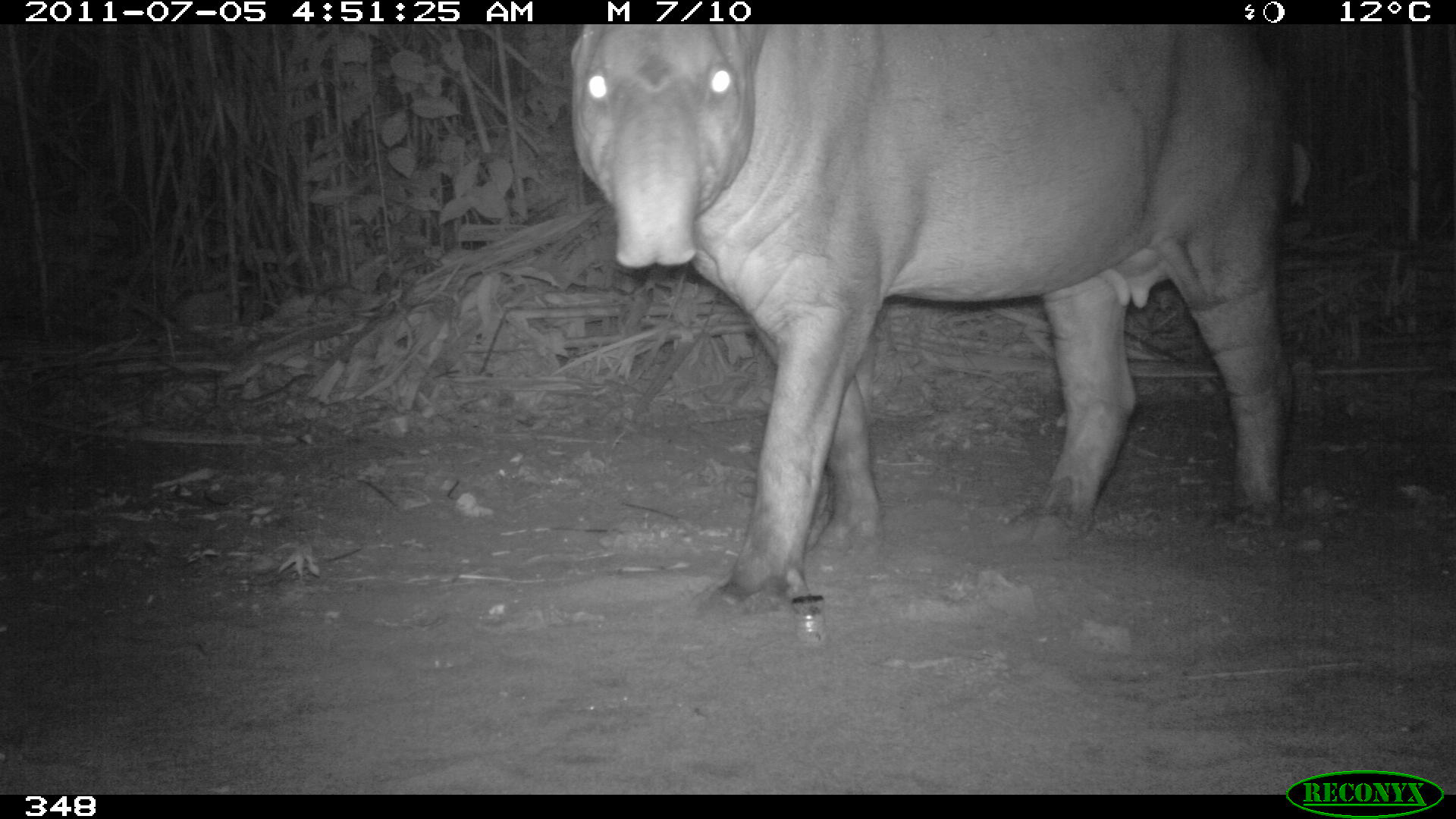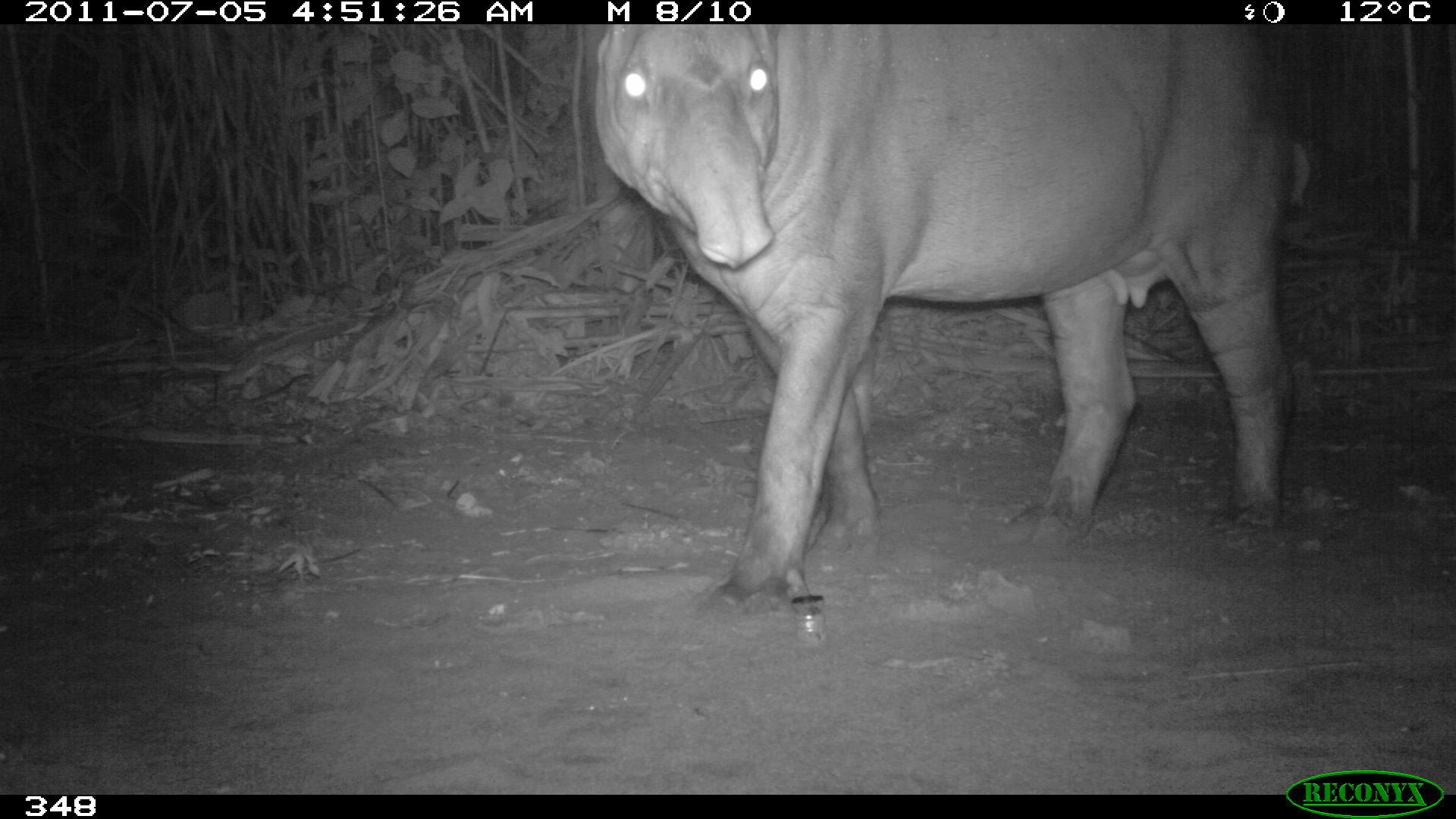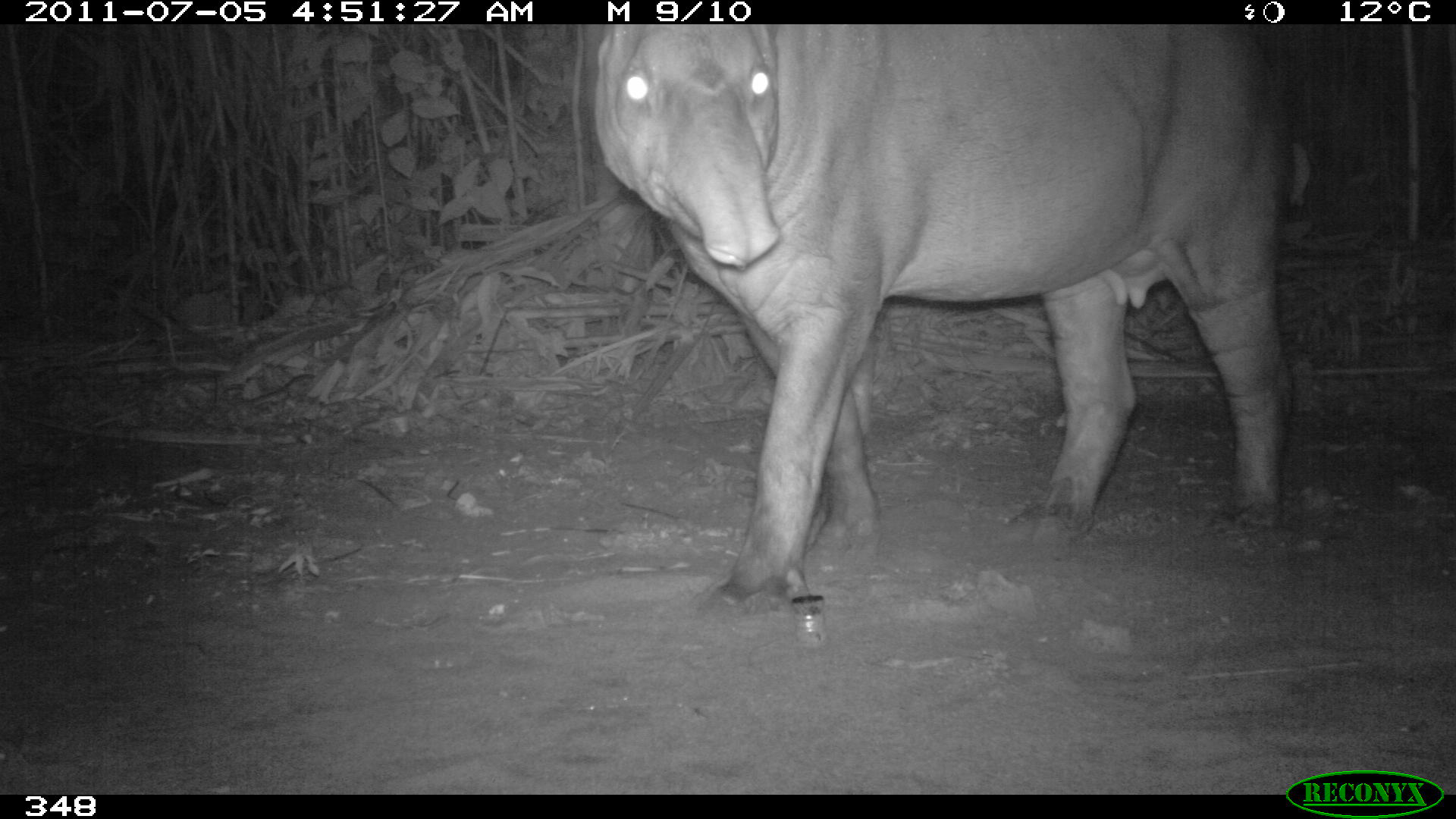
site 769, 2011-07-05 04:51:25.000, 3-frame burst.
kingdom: Animalia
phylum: Chordata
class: Mammalia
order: Perissodactyla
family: Tapiridae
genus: Tapirus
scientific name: Tapirus terrestris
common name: south american tapir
Tapirus terrestris (south american tapir).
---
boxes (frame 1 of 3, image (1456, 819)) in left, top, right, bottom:
tapirus terrestris: 566, 24, 1317, 612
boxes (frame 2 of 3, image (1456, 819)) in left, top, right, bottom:
tapirus terrestris: 589, 23, 1316, 613